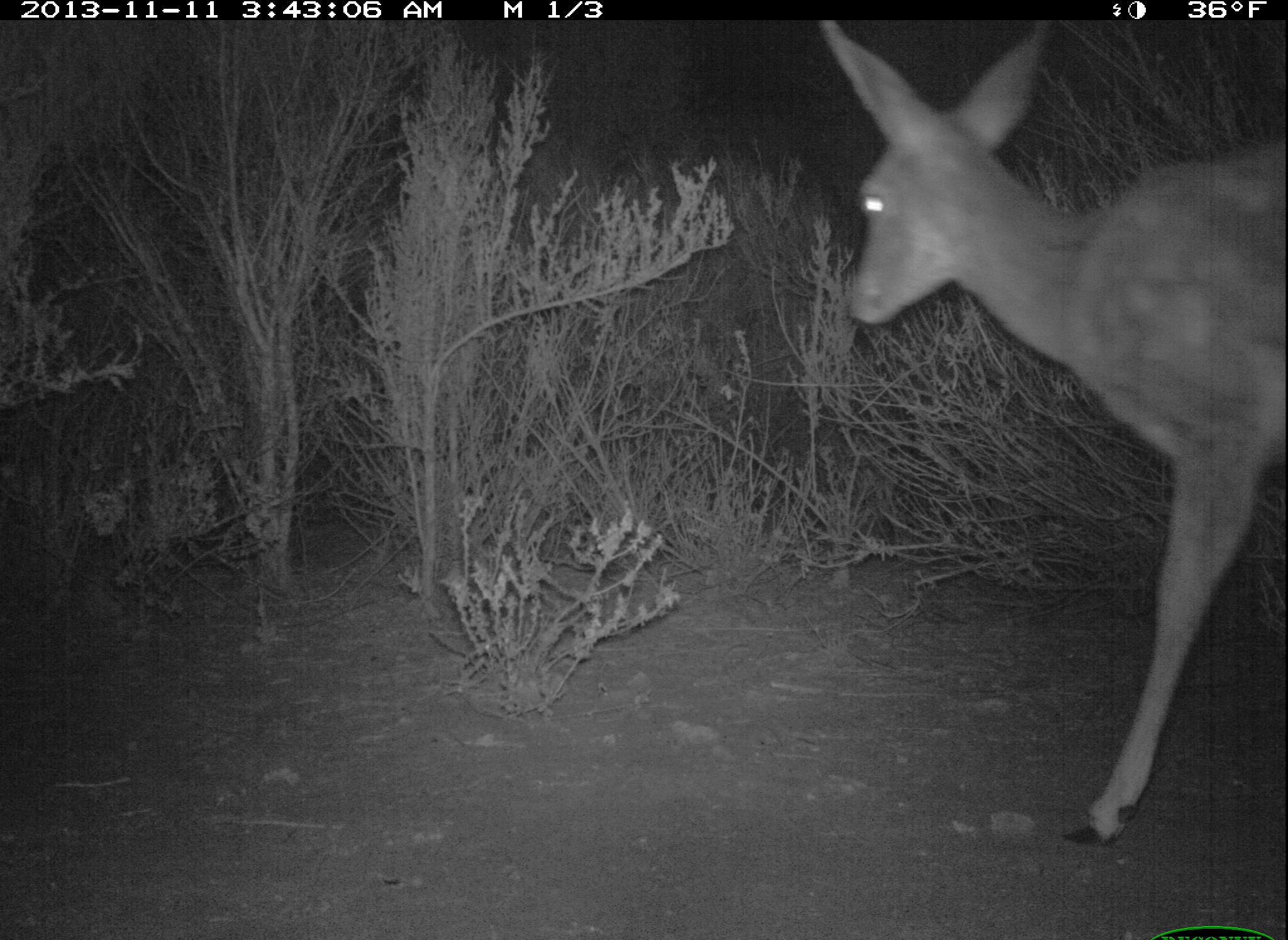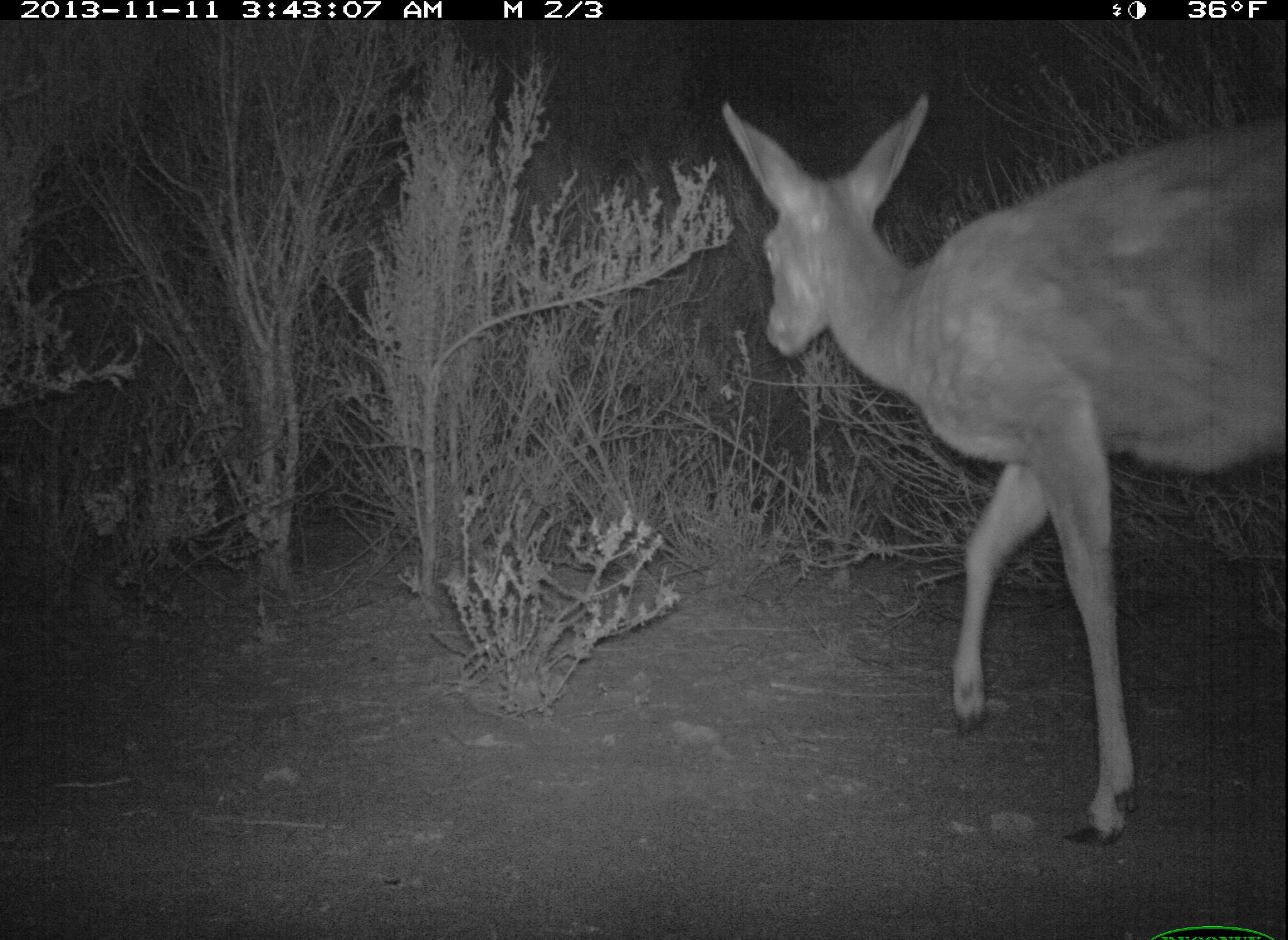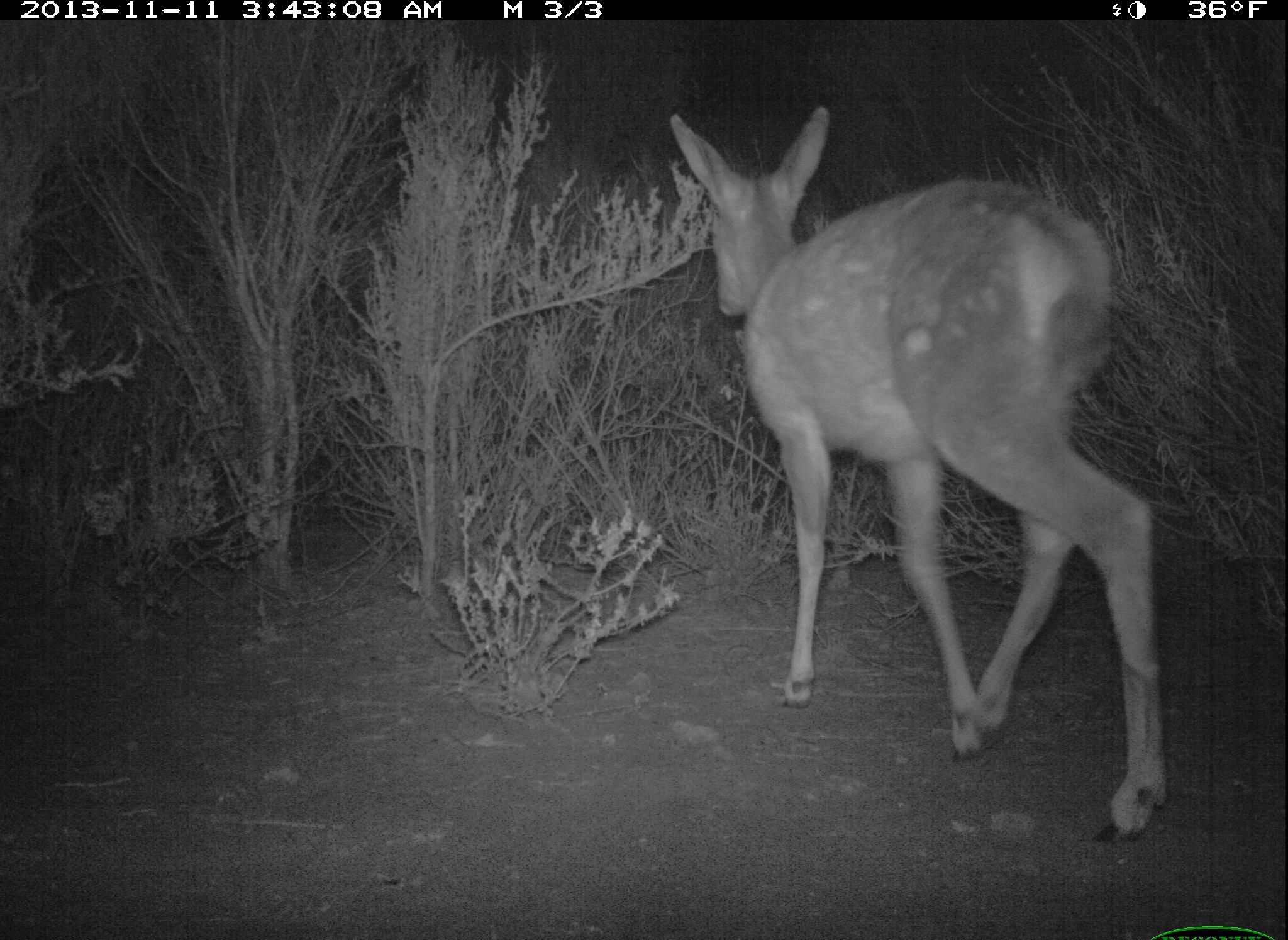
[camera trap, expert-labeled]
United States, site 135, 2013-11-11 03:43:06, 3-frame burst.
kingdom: Animalia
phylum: Chordata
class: Mammalia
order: Artiodactyla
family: Cervidae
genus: Odocoileus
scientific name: Odocoileus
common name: deer